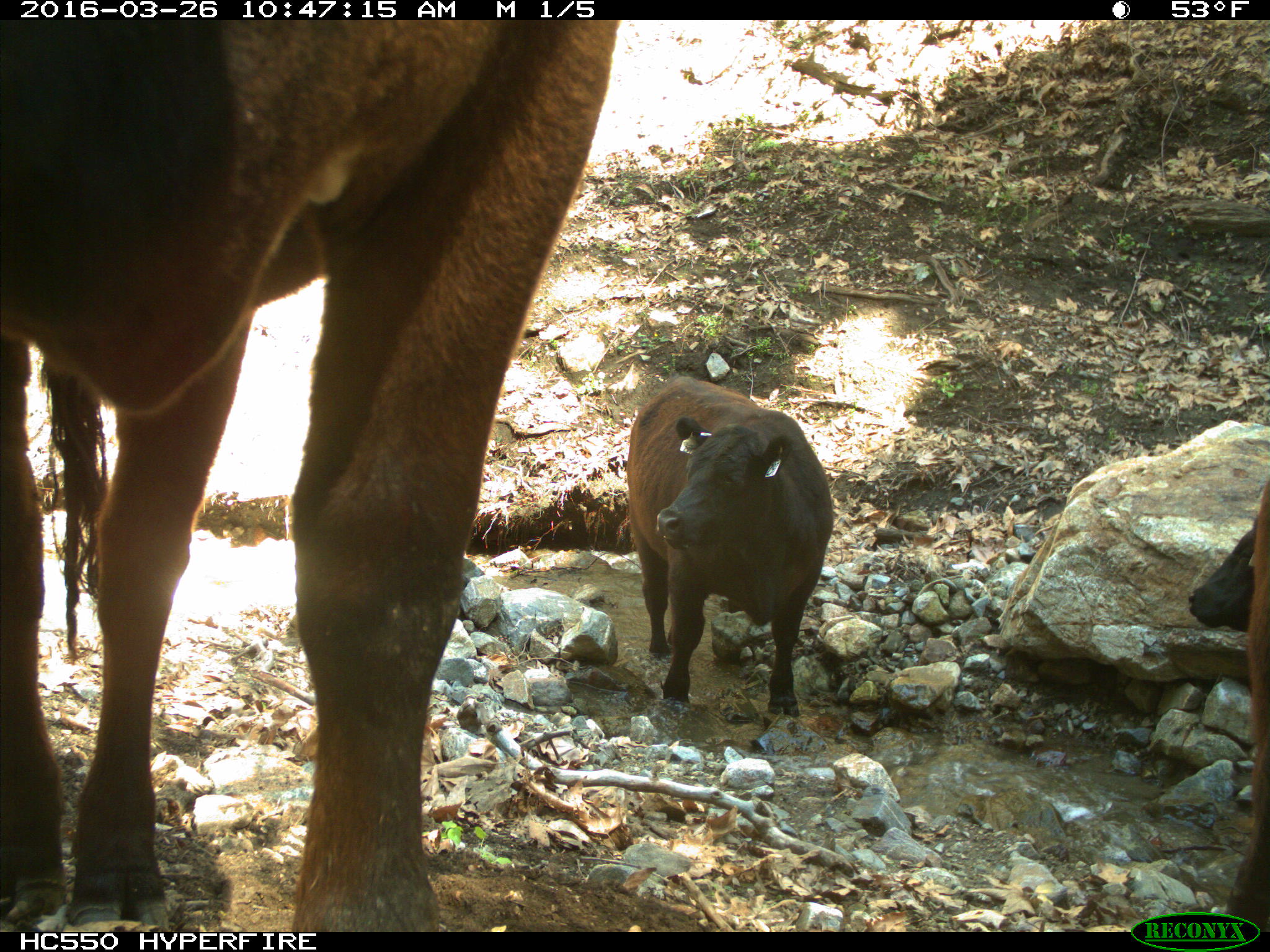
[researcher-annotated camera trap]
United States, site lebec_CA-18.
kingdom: Animalia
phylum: Chordata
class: Mammalia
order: Artiodactyla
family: Bovidae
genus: Bos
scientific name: Bos taurus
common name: domestic cow